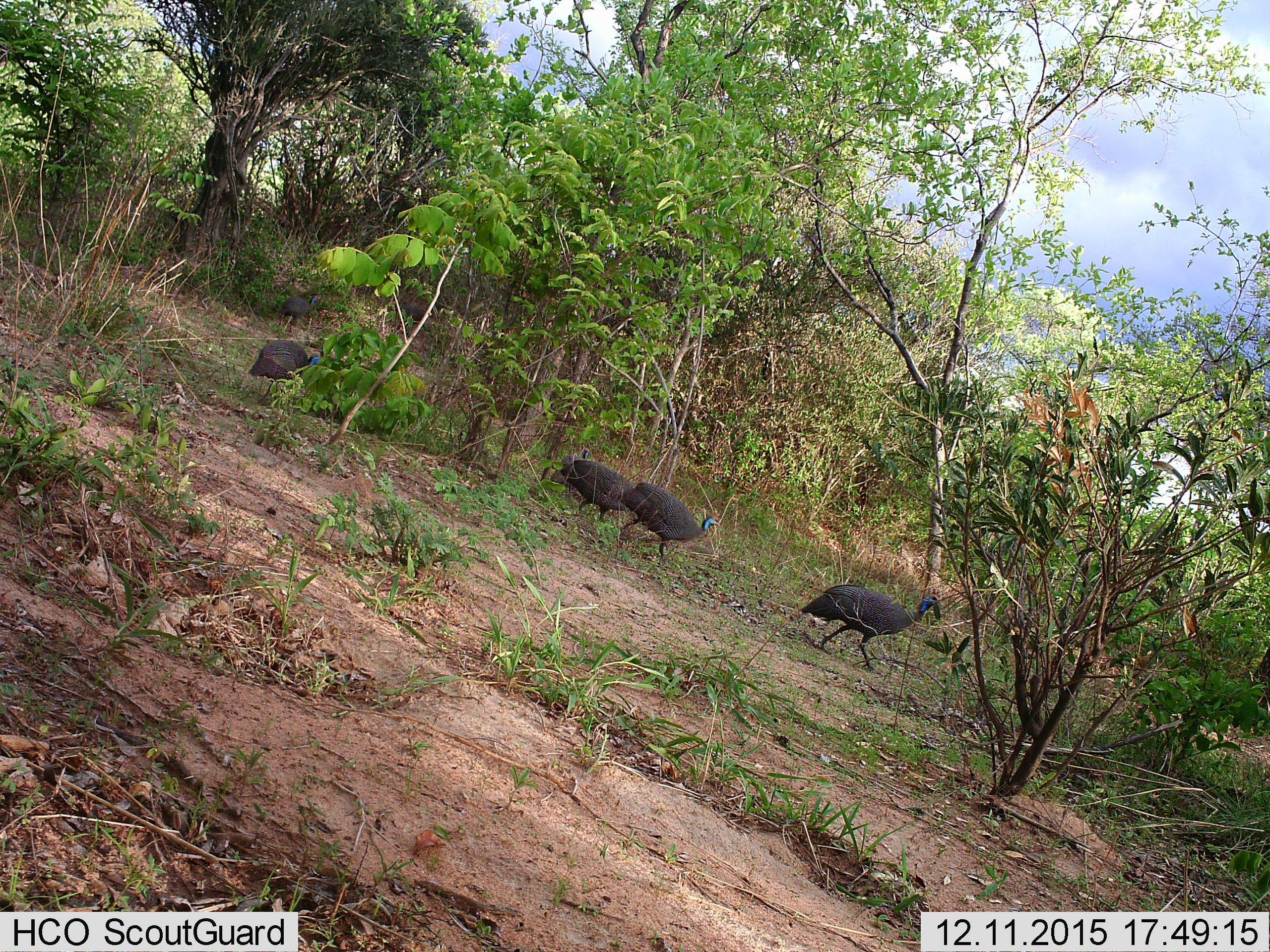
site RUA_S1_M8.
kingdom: Animalia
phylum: Chordata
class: Aves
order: Galliformes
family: Numididae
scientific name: Numididae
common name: guineafowl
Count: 6.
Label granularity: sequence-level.